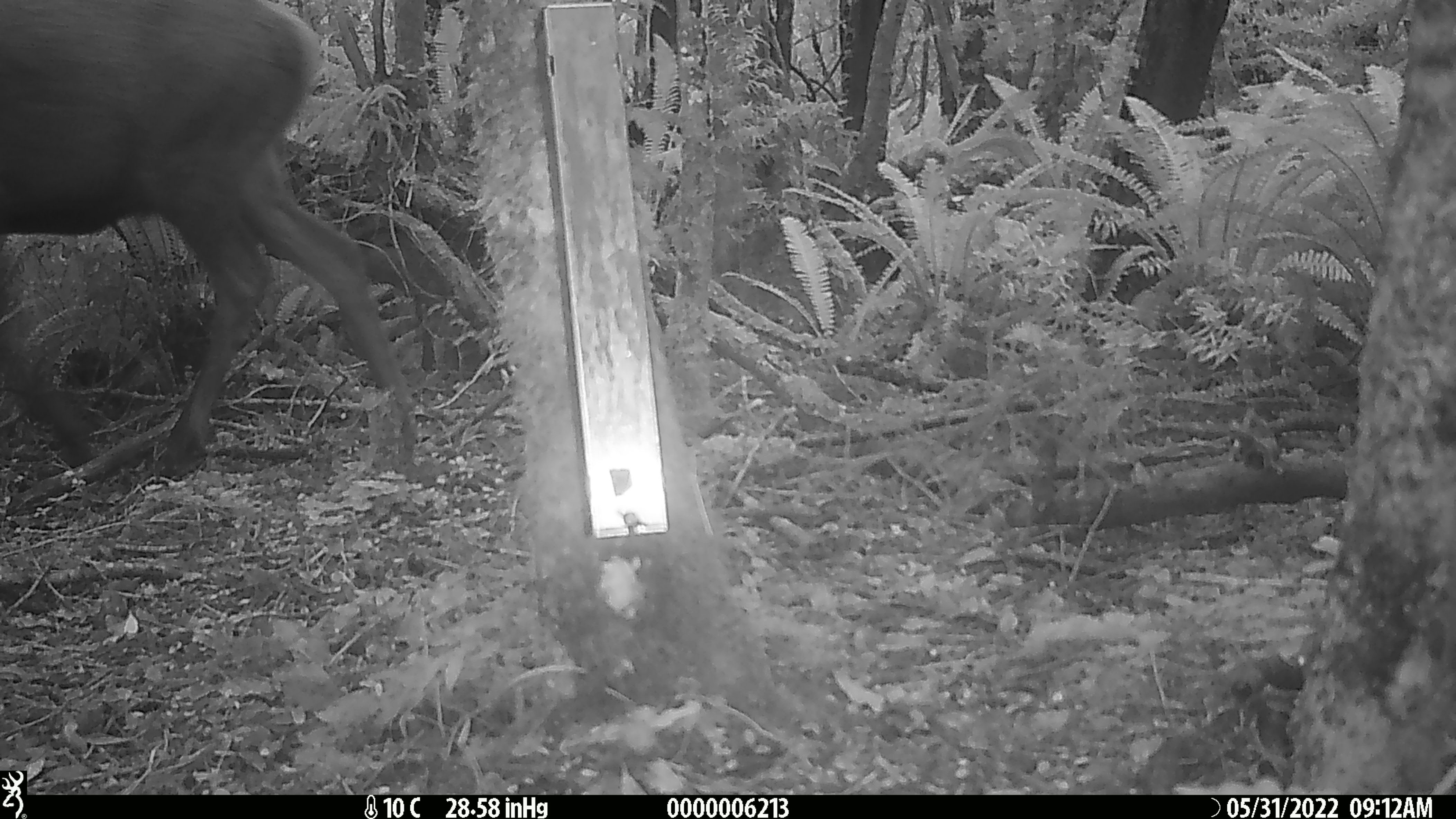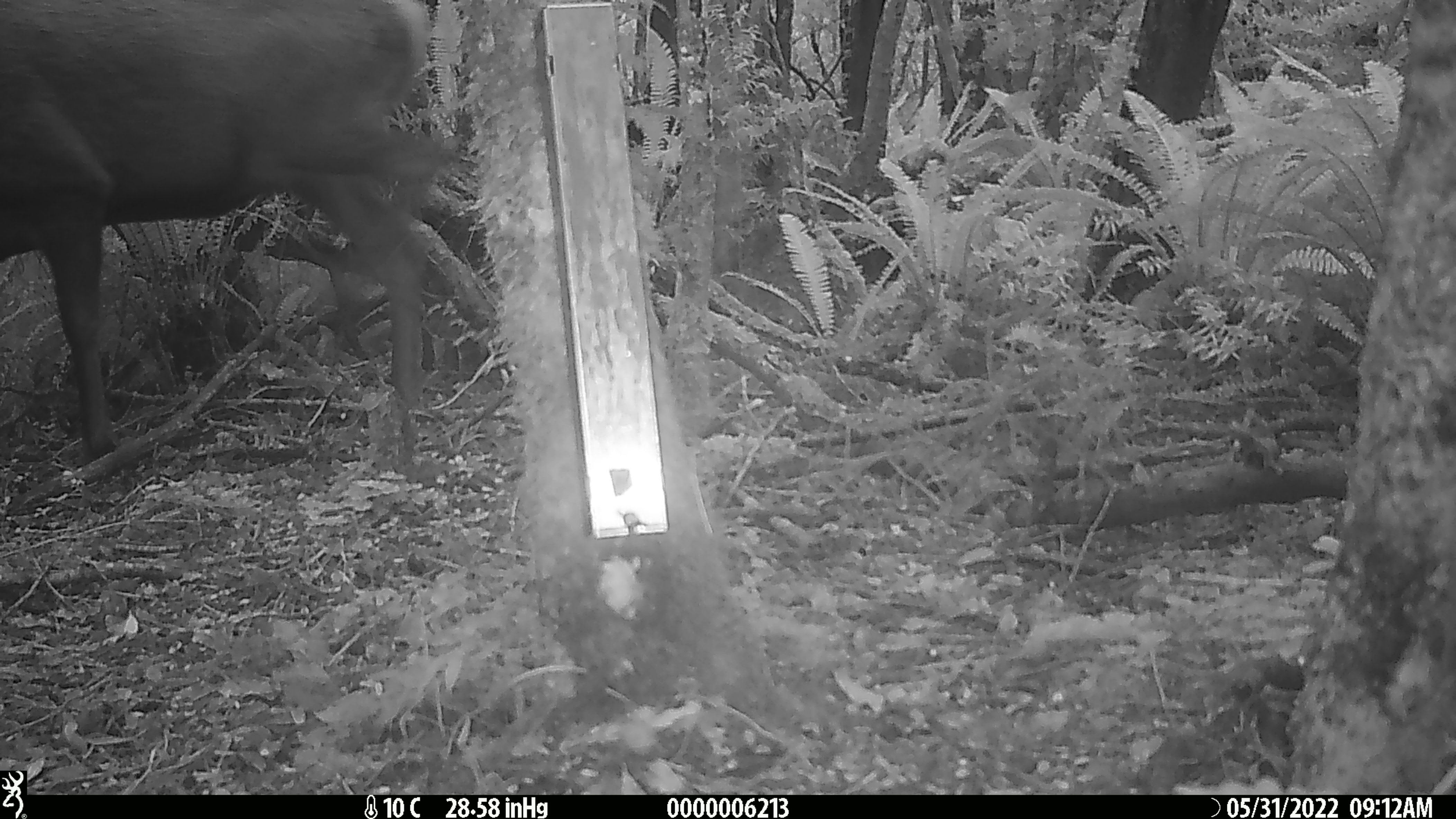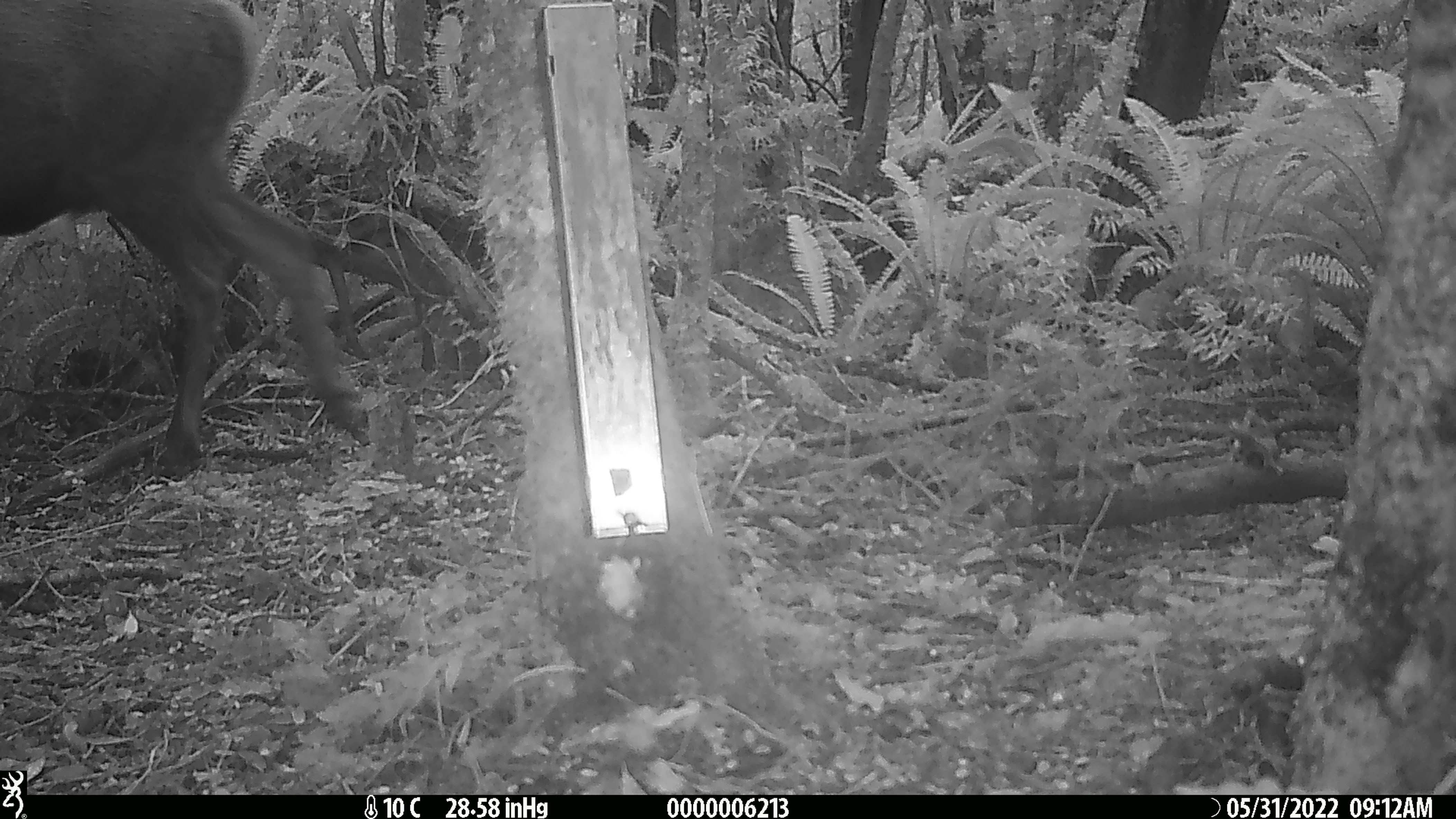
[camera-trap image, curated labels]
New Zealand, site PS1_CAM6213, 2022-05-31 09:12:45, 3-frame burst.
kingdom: Animalia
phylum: Chordata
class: Mammalia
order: Artiodactyla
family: Cervidae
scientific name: Cervidae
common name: deer